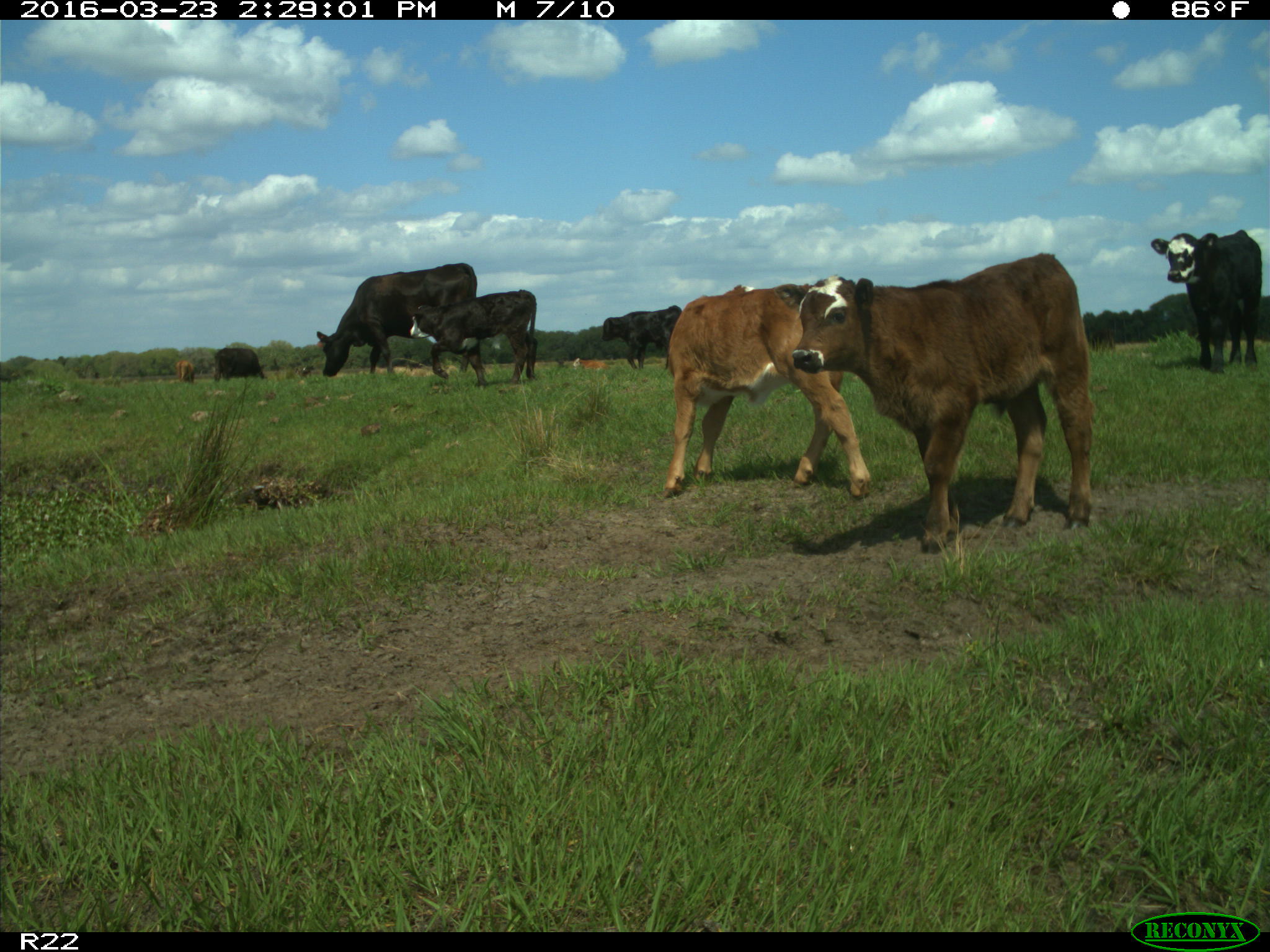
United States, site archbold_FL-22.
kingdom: Animalia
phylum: Chordata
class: Mammalia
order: Artiodactyla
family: Bovidae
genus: Bos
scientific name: Bos taurus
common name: domestic cow